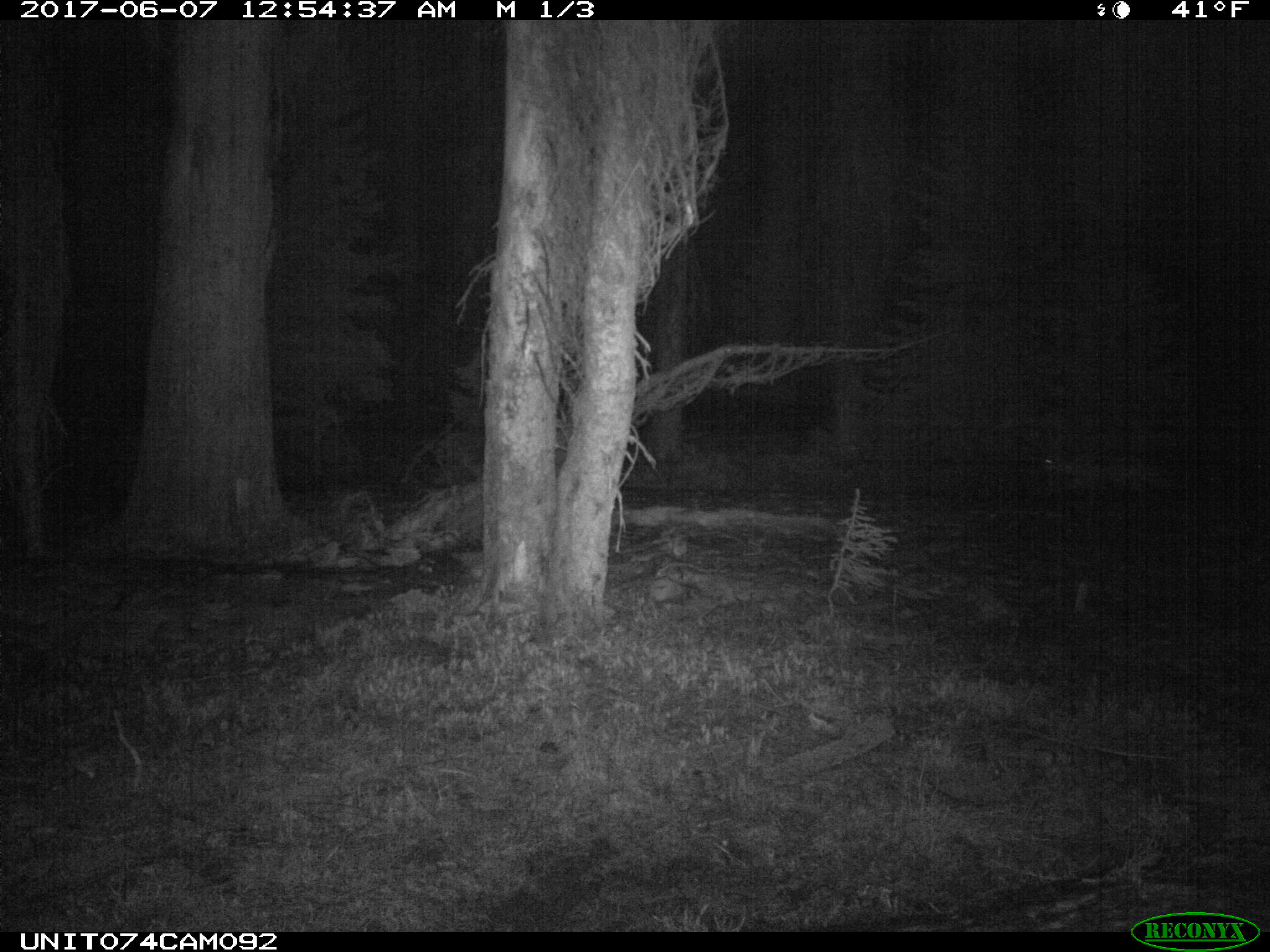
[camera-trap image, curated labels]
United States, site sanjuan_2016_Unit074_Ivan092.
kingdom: Animalia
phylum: Chordata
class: Mammalia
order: Carnivora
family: Canidae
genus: Canis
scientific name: Canis latrans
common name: coyote